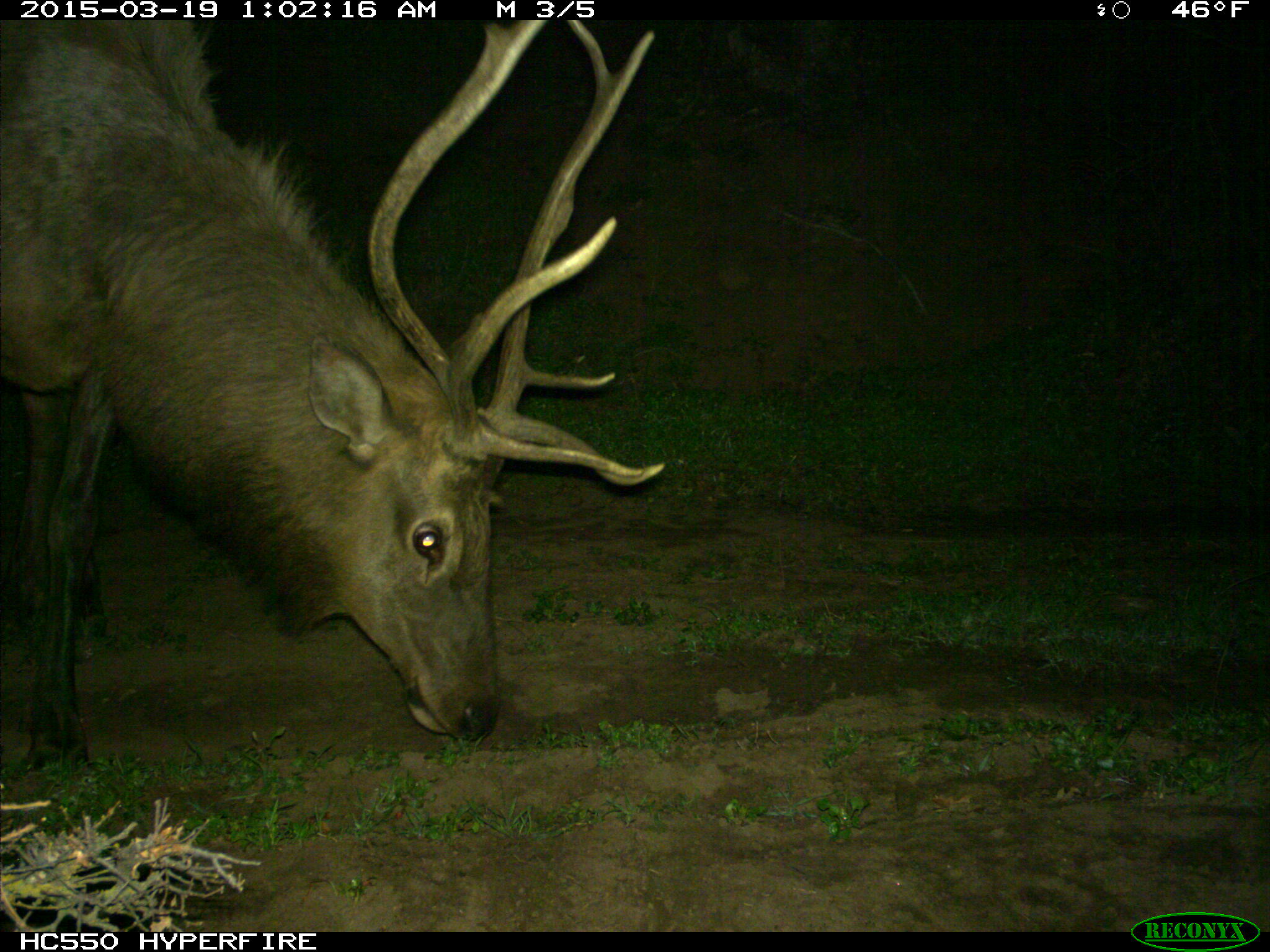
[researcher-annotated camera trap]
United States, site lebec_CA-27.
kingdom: Animalia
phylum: Chordata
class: Mammalia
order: Artiodactyla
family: Cervidae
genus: Cervus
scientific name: Cervus canadensis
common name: elk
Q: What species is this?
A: Cervus canadensis (elk).